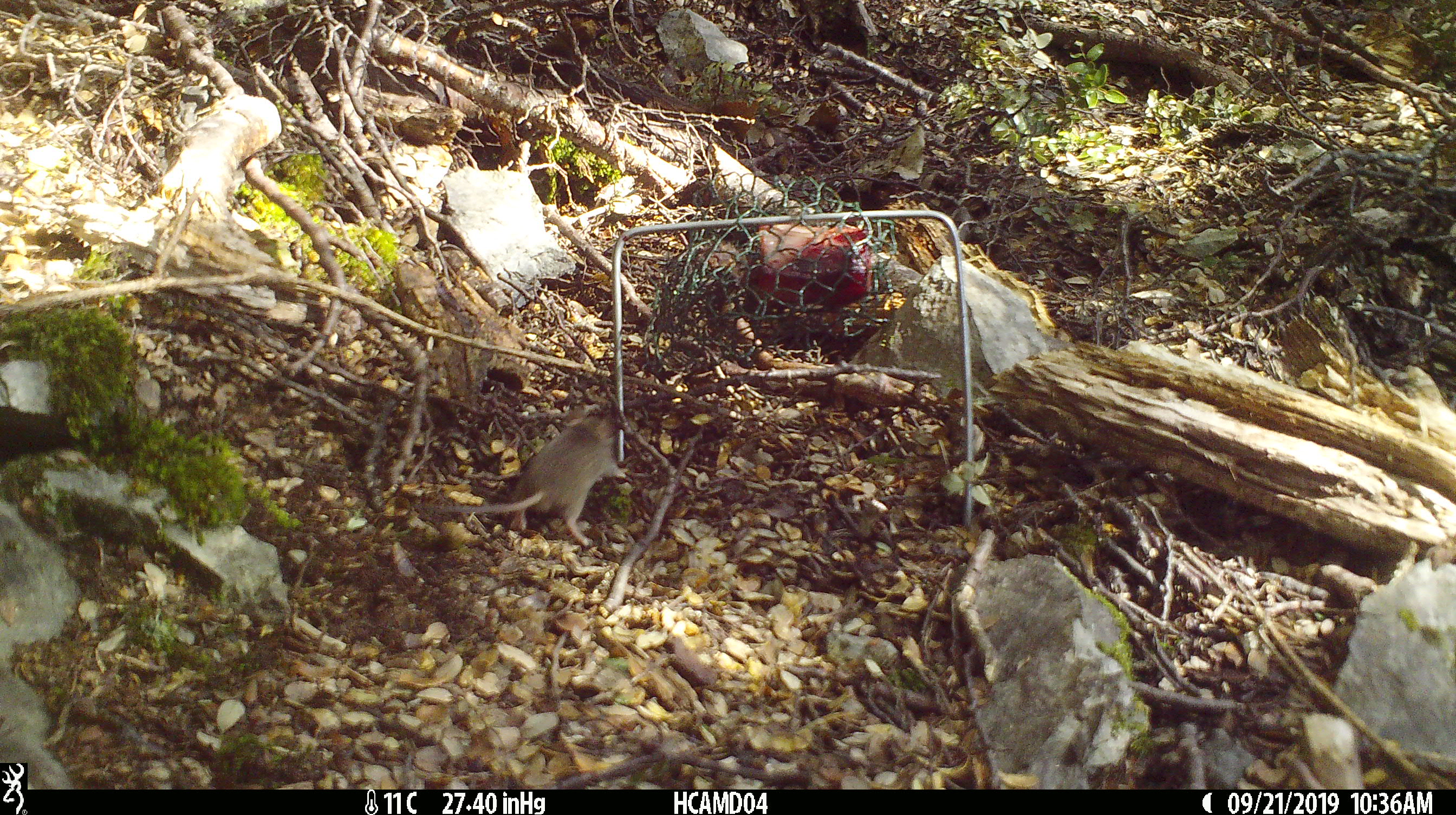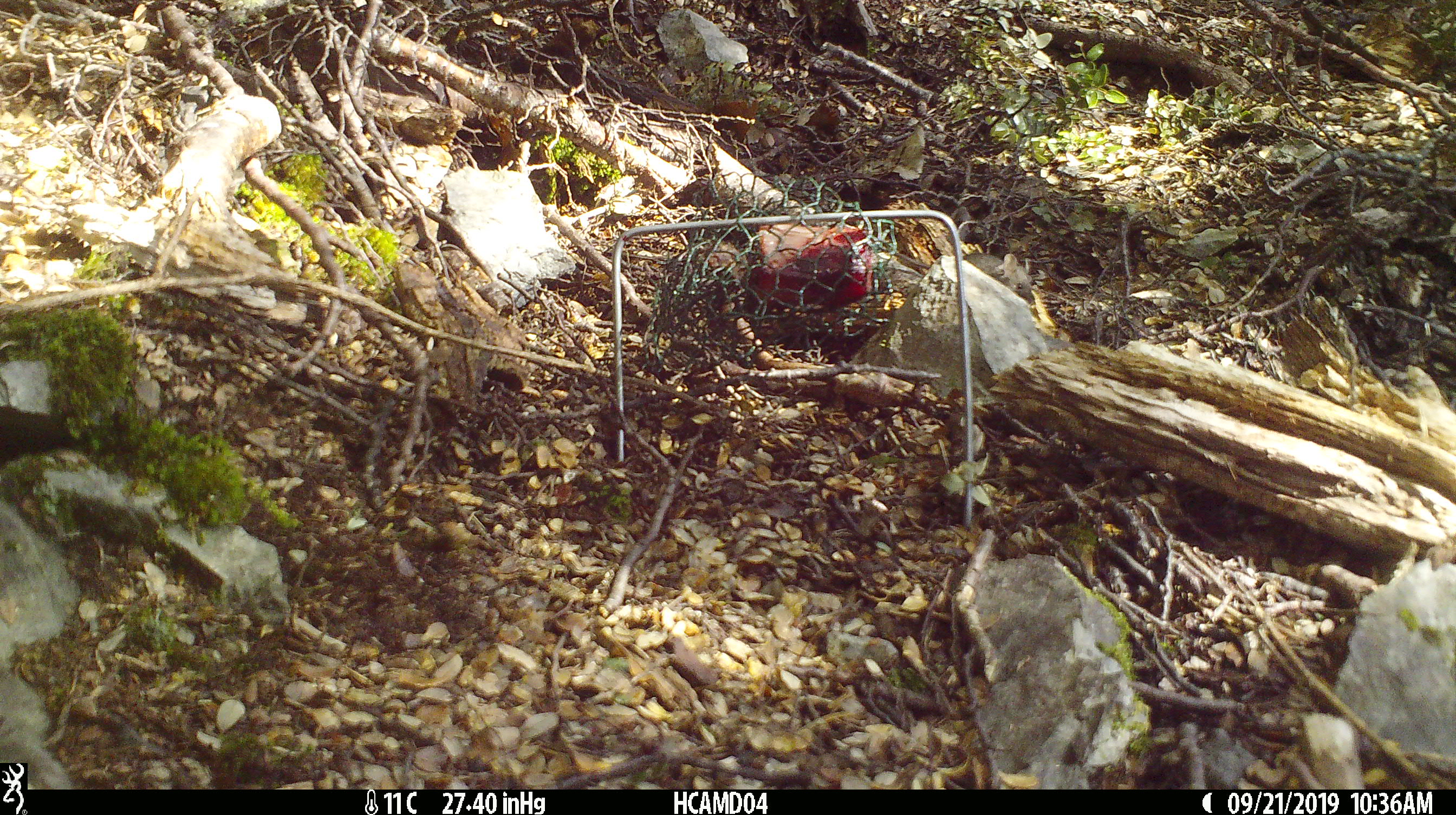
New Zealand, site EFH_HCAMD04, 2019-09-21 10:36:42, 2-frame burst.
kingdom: Animalia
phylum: Chordata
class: Mammalia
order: Rodentia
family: Muridae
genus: Mus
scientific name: Mus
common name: mouse